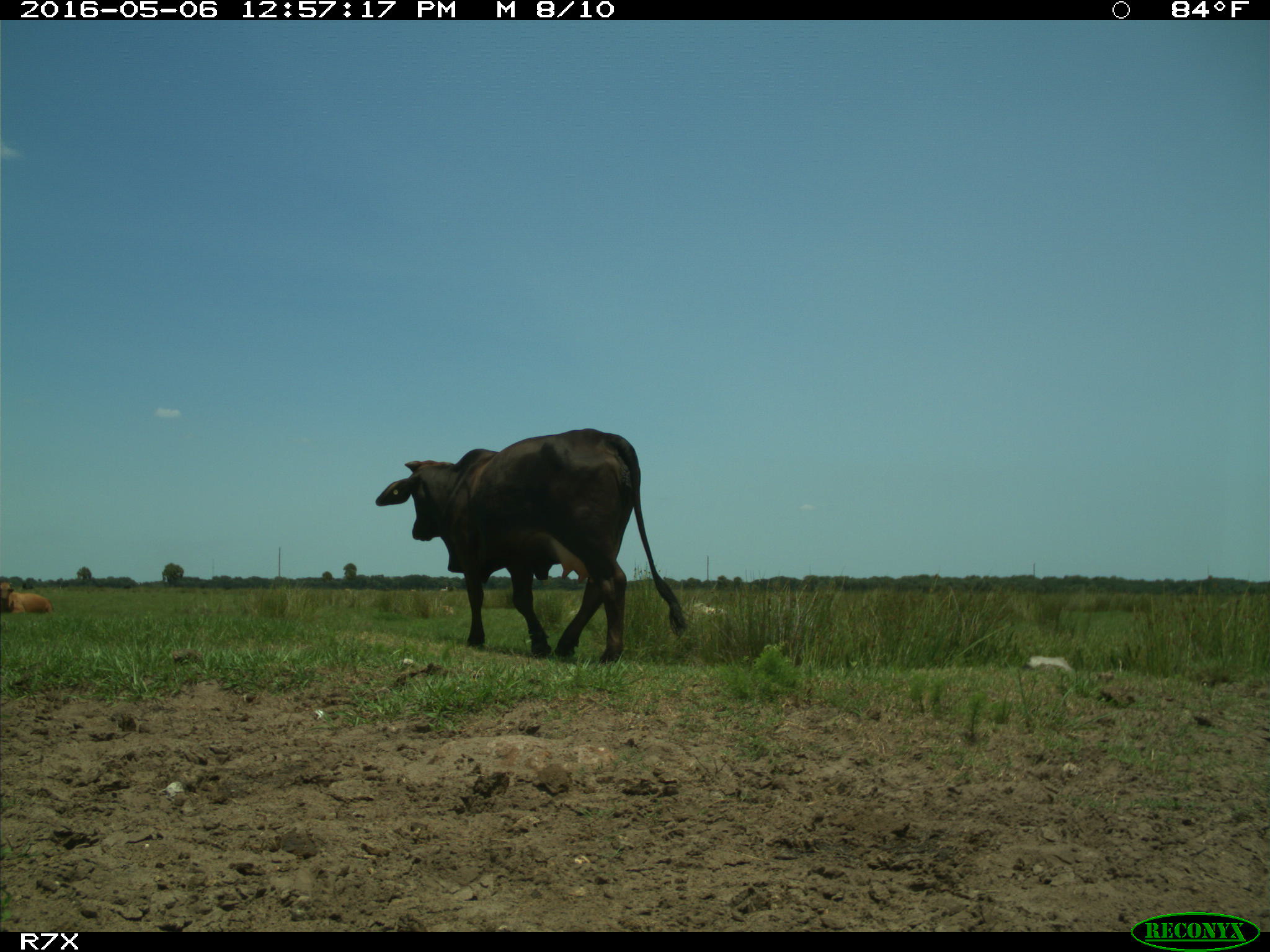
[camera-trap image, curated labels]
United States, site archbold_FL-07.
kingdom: Animalia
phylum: Chordata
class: Mammalia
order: Artiodactyla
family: Bovidae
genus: Bos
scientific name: Bos taurus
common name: domestic cow